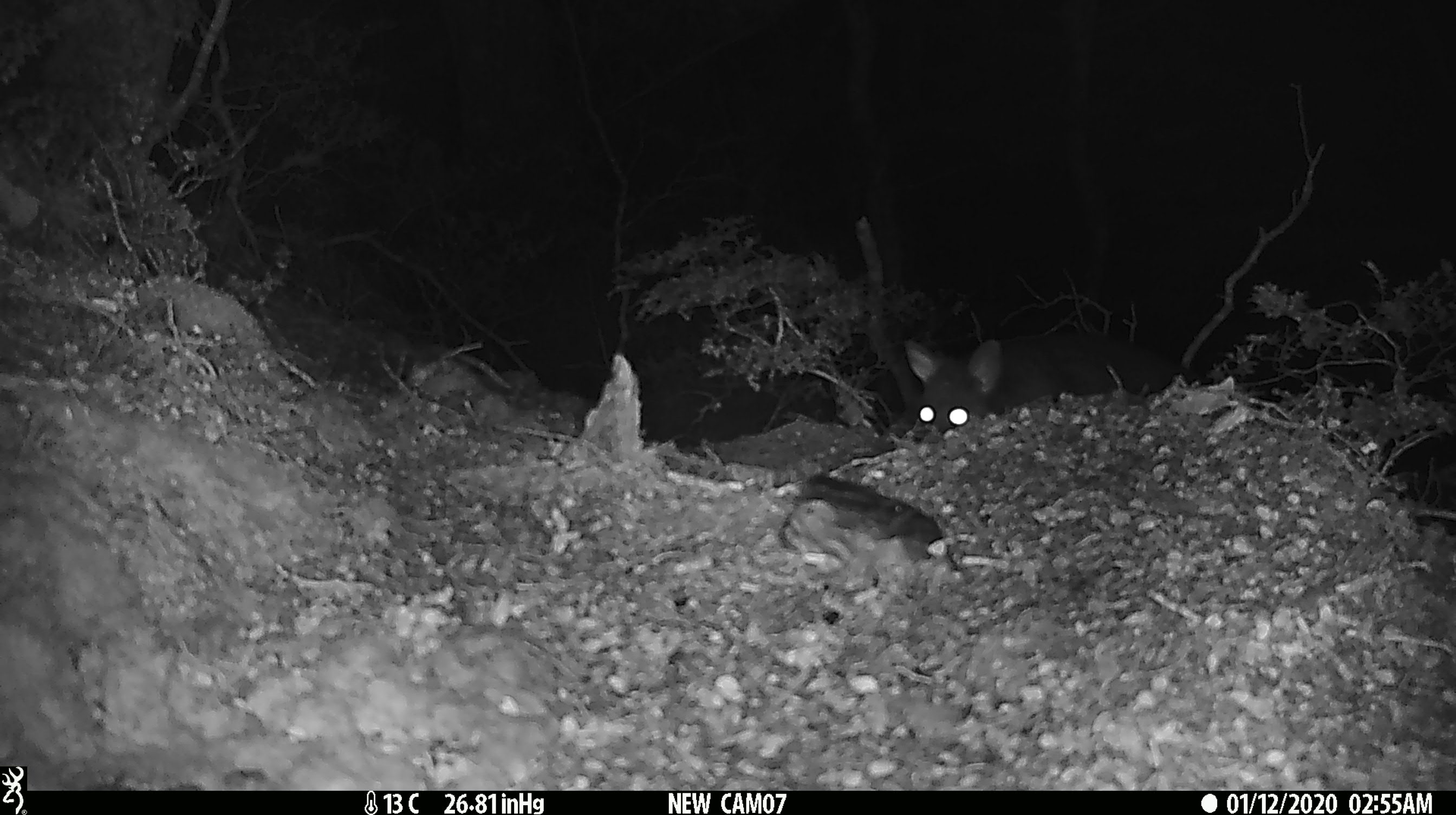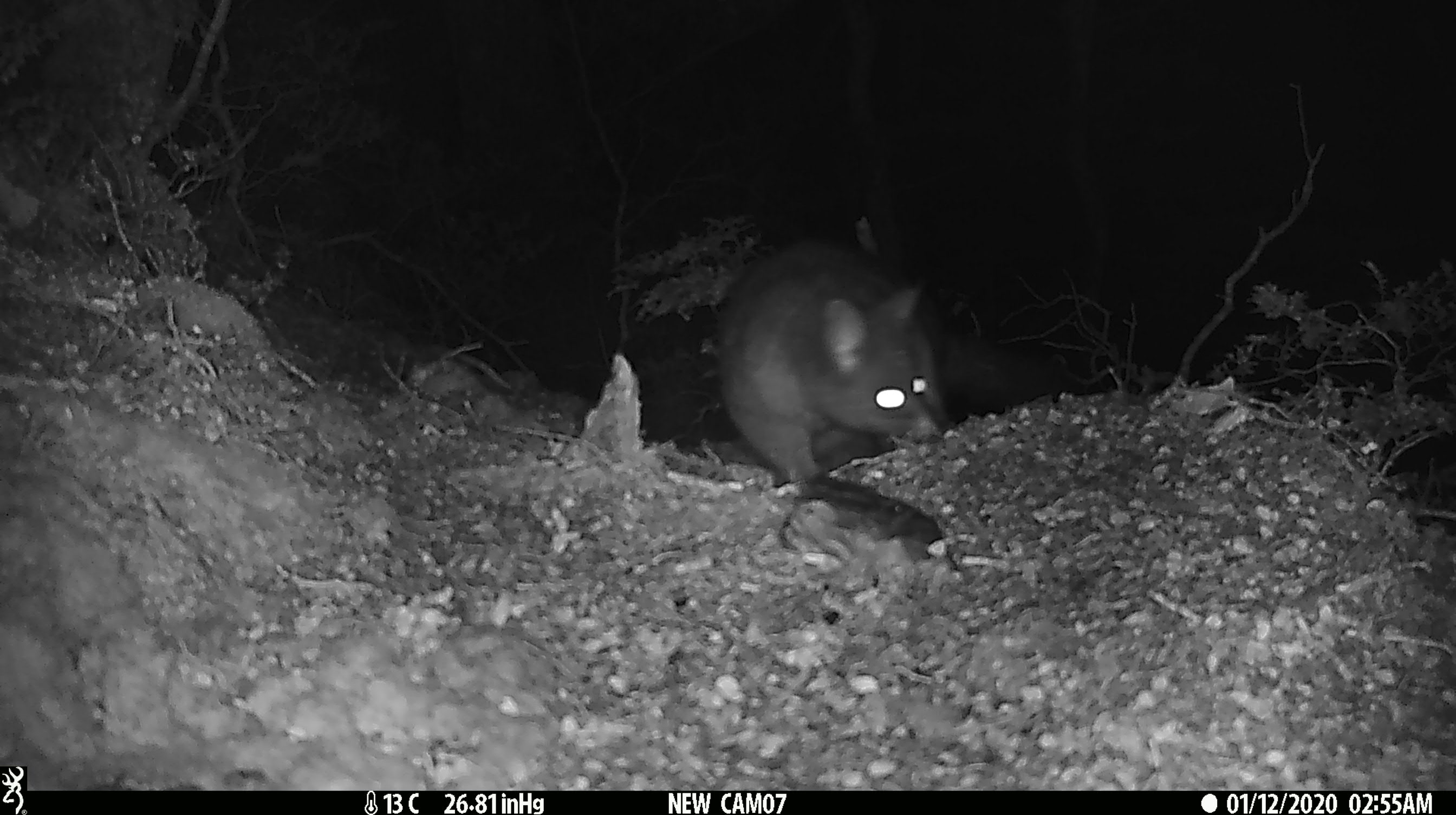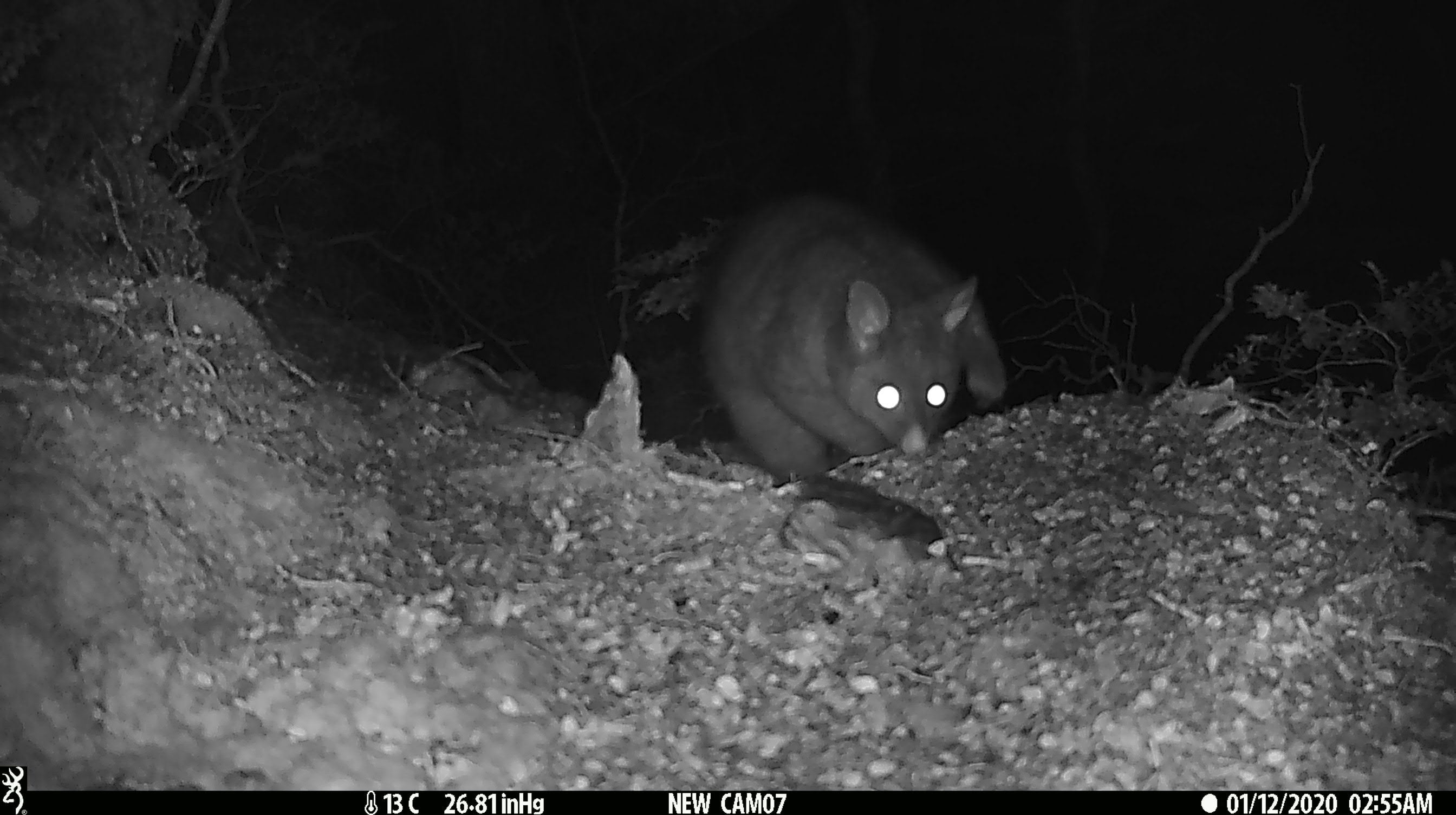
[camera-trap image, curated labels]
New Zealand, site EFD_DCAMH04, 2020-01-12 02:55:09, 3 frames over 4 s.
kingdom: Animalia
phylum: Chordata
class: Mammalia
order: Diprotodontia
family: Phalangeridae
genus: Trichosurus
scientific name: Trichosurus vulpecula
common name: common brushtail possum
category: possum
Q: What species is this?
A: Possum (common brushtail possum) (Trichosurus vulpecula).